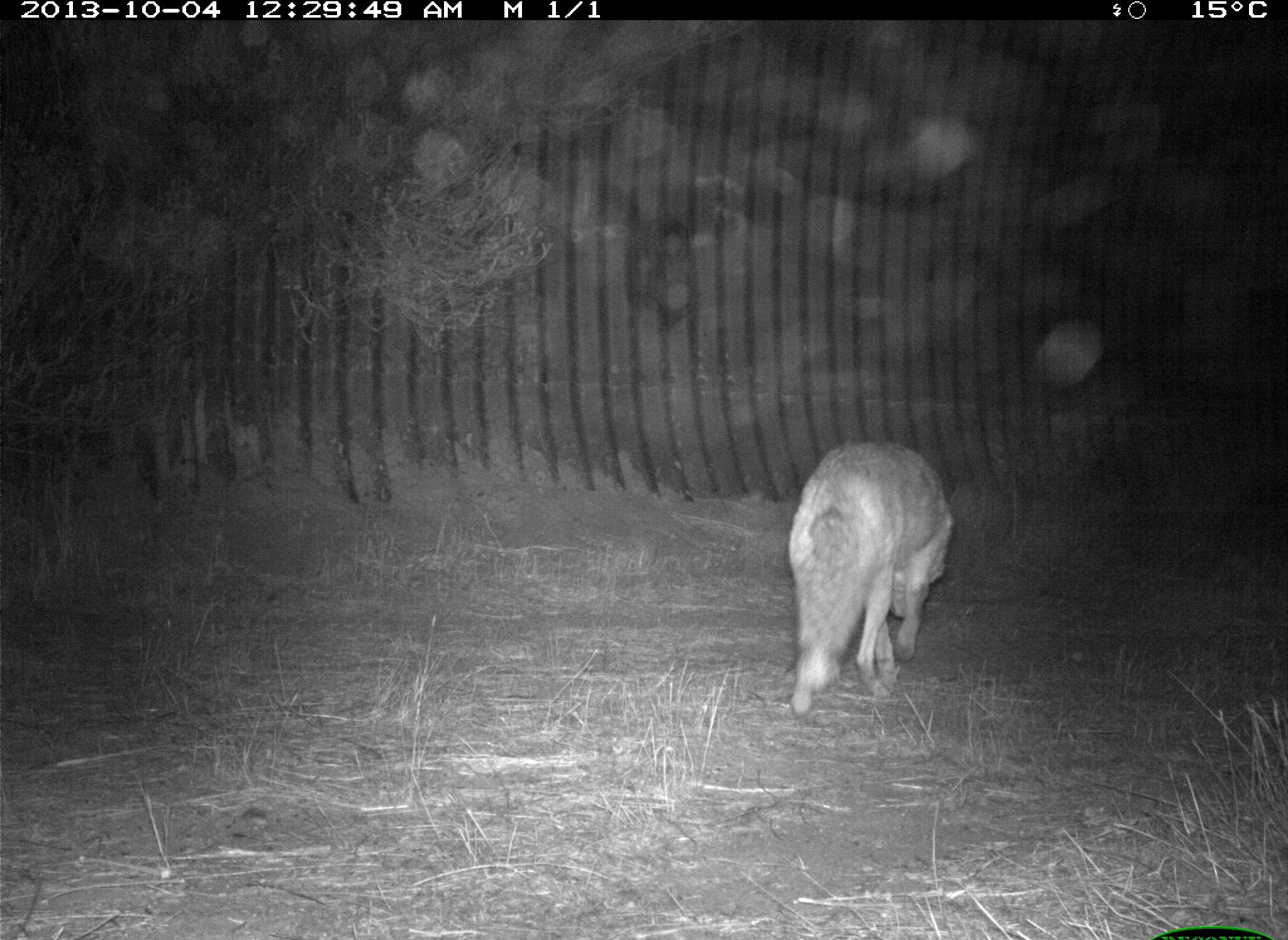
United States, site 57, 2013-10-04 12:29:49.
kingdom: Animalia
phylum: Chordata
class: Mammalia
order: Carnivora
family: Canidae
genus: Canis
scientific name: Canis latrans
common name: coyote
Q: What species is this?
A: Coyote (Canis latrans).